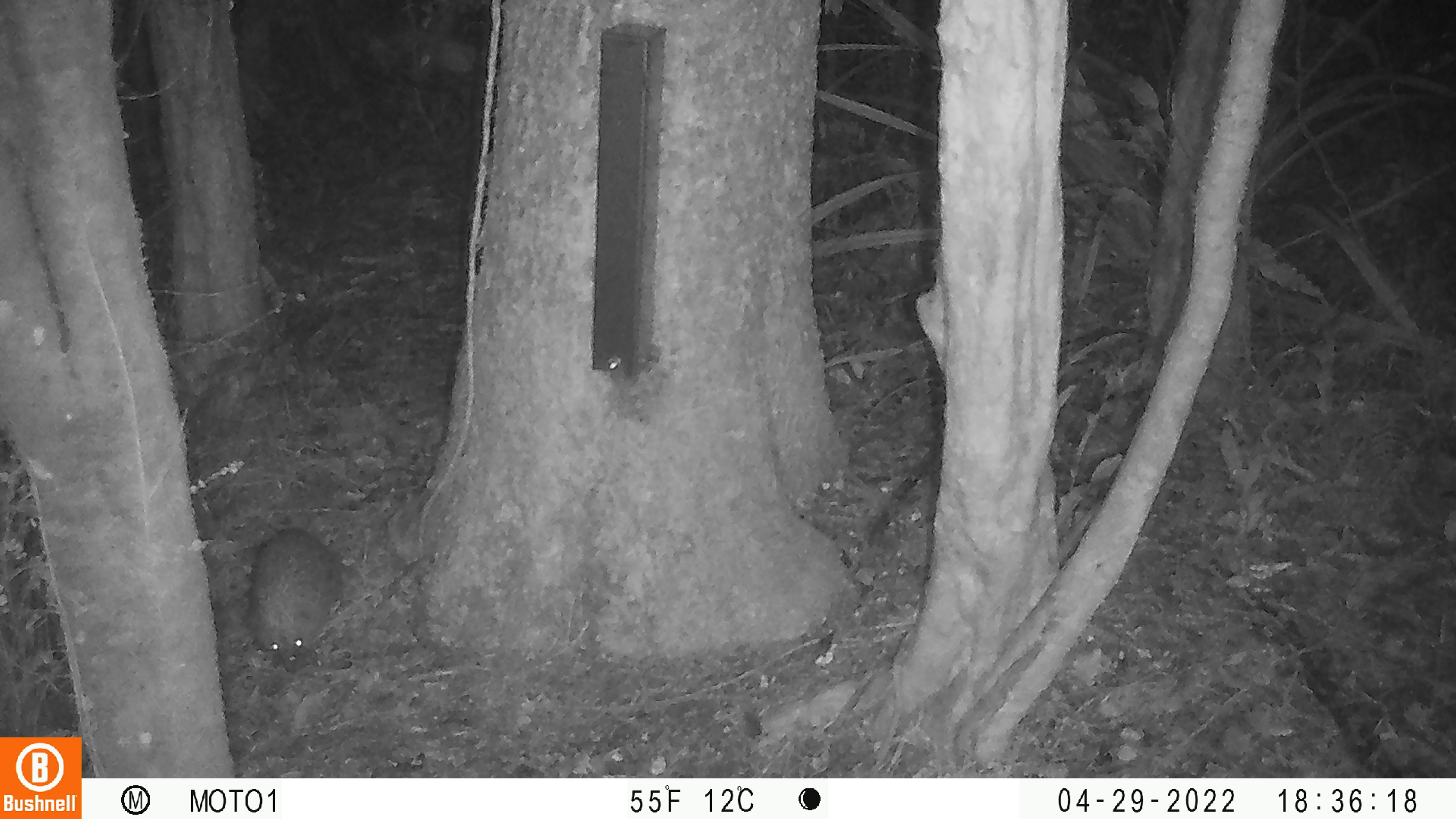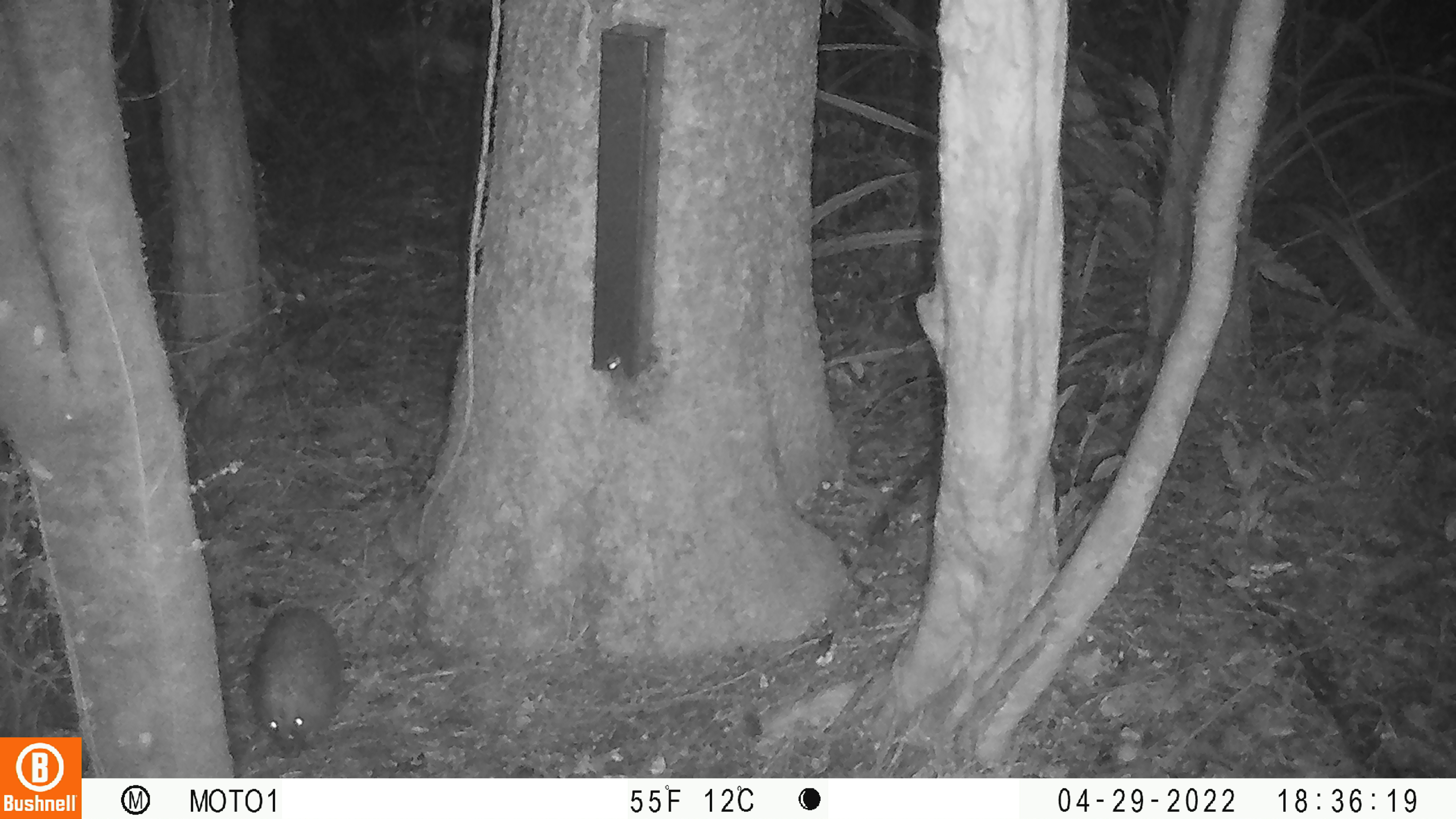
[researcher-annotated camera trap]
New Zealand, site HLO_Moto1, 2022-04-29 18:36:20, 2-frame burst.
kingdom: Animalia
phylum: Chordata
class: Mammalia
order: Eulipotyphla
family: Erinaceidae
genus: Erinaceus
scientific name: Erinaceus europaeus europaeus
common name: european hedgehog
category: hedgehog